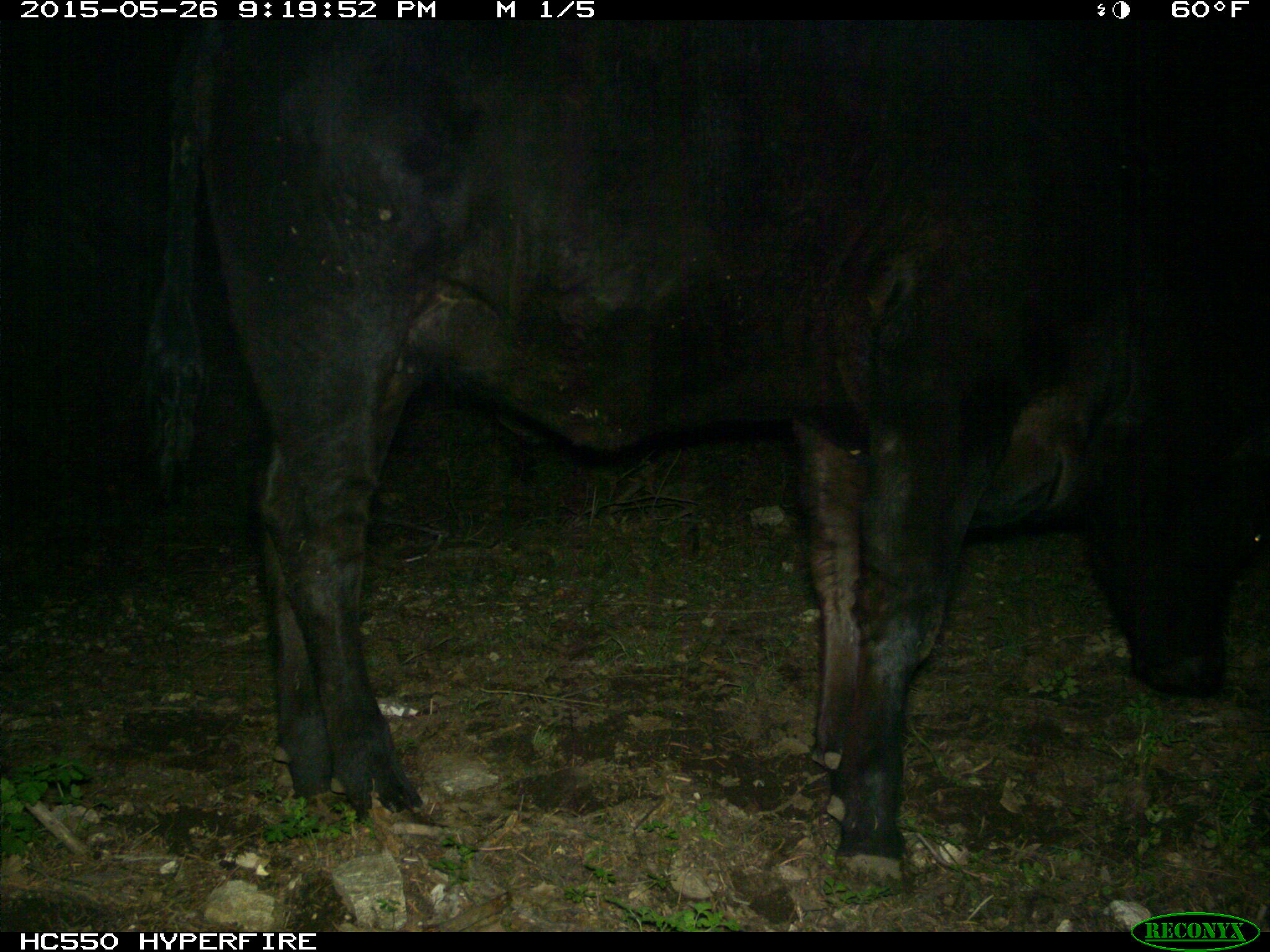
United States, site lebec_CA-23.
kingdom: Animalia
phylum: Chordata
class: Mammalia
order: Artiodactyla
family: Bovidae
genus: Bos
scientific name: Bos taurus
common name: domestic cow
Bos taurus (domestic cow).